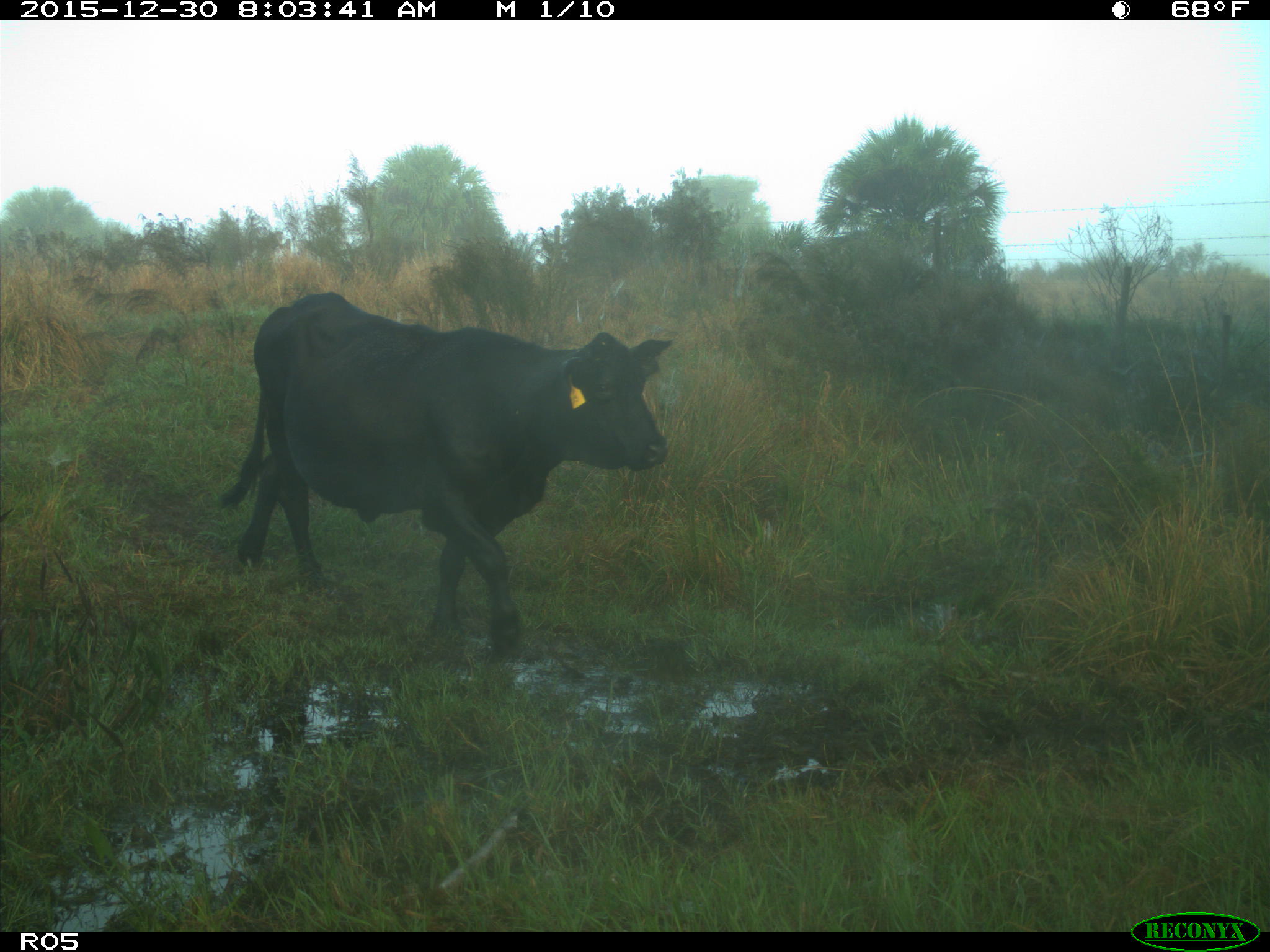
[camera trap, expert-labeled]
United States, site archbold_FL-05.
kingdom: Animalia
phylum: Chordata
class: Mammalia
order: Artiodactyla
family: Bovidae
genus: Bos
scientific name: Bos taurus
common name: domestic cow